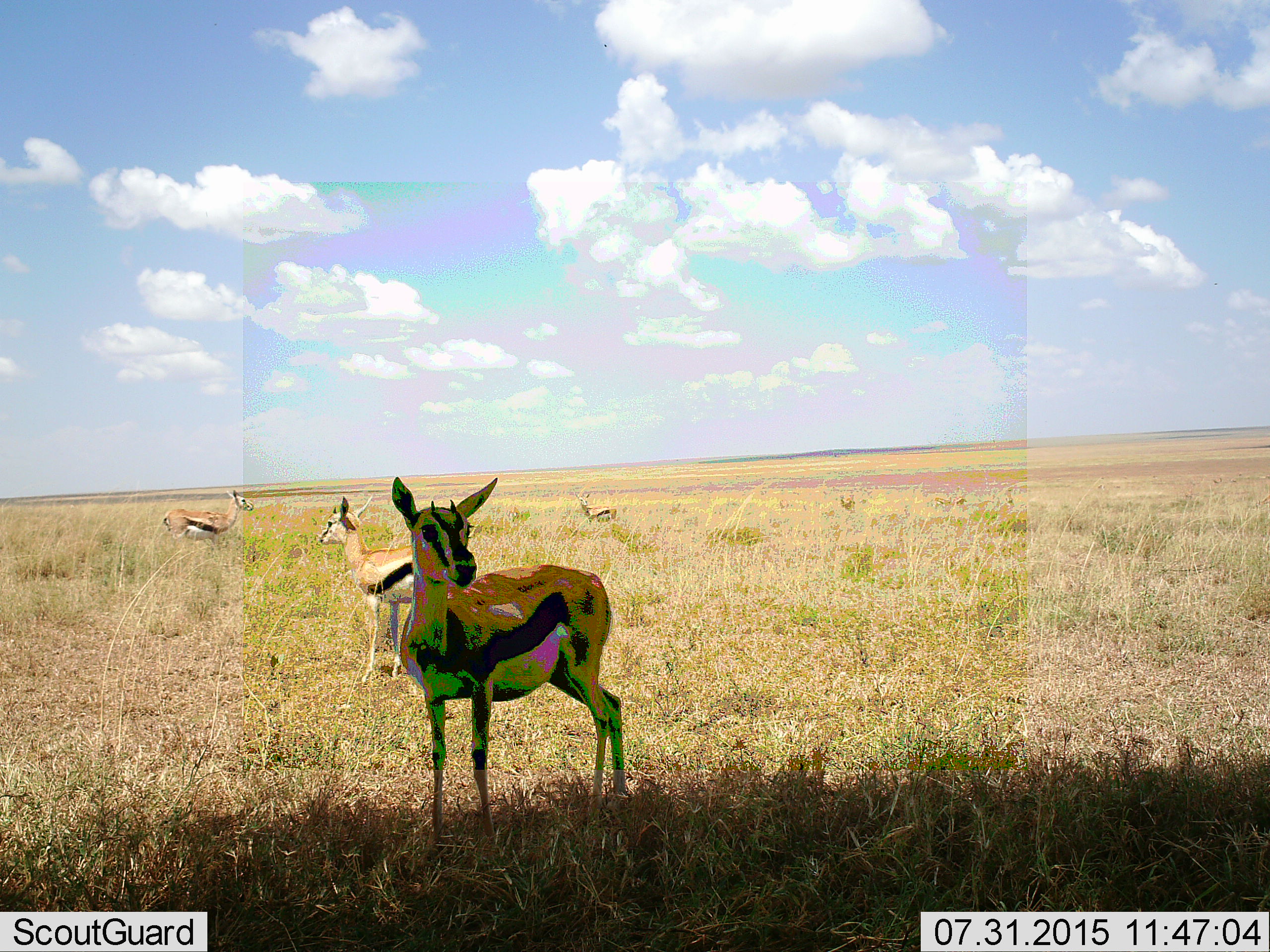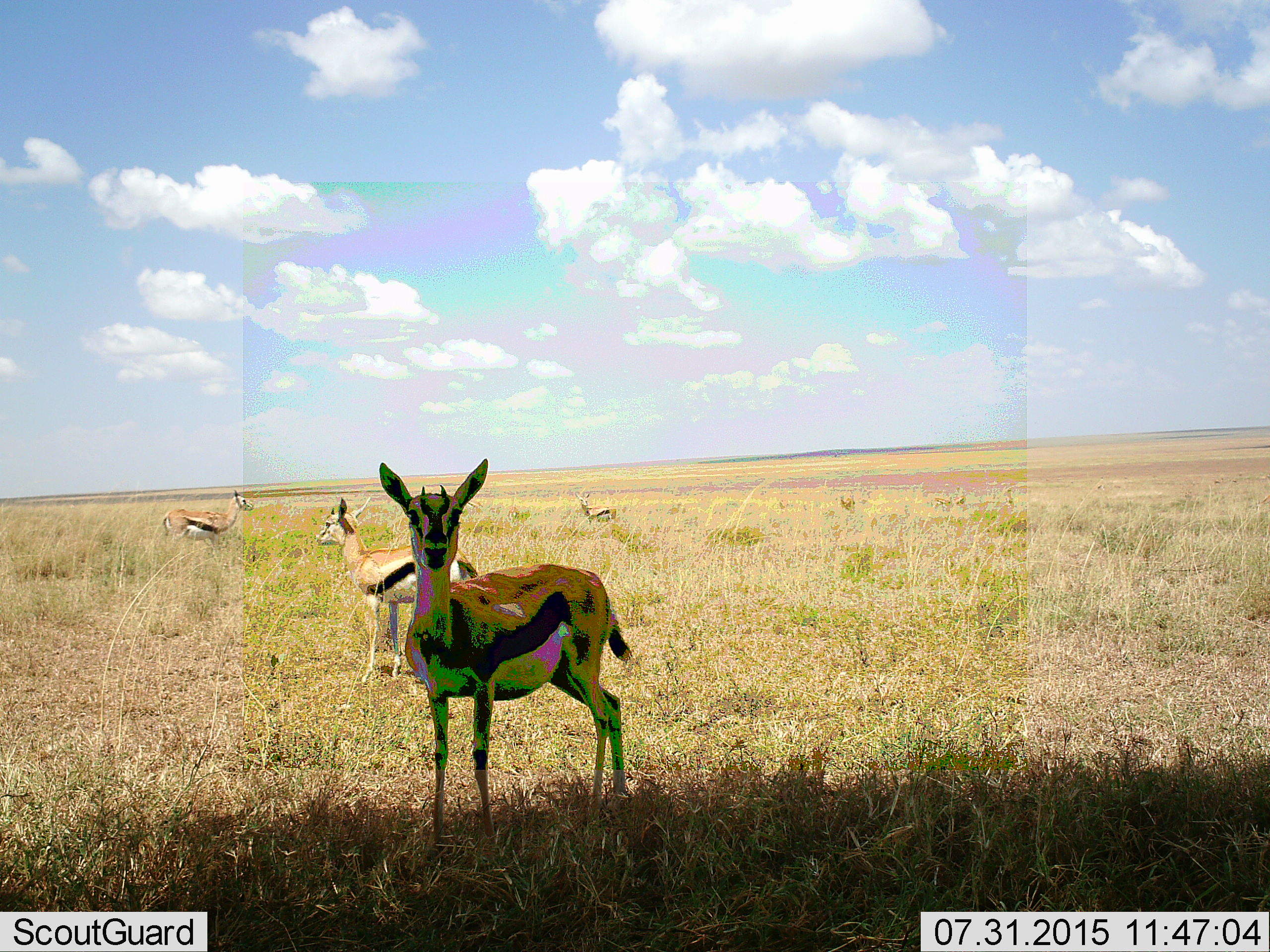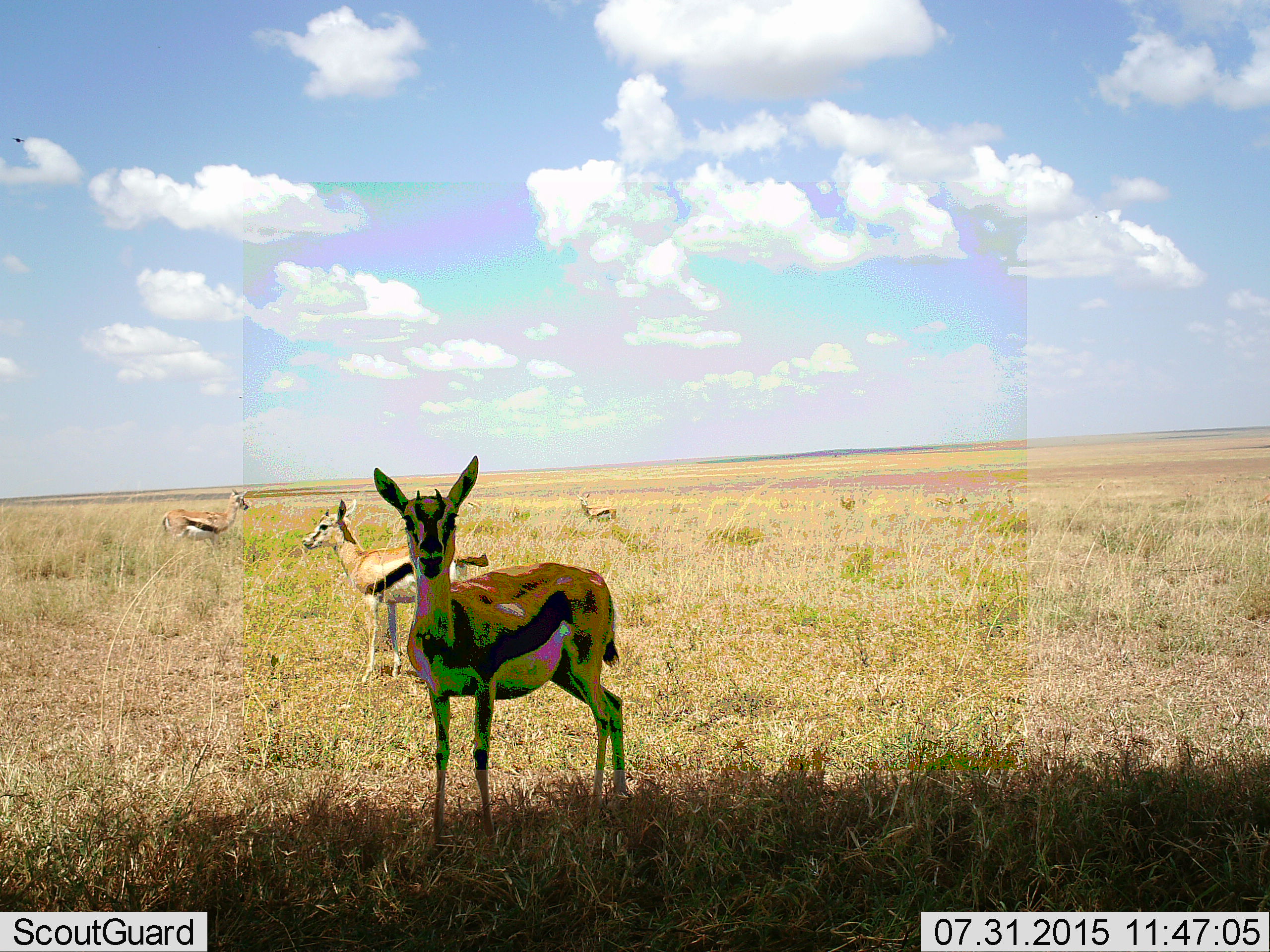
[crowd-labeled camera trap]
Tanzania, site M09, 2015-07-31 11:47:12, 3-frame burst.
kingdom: Animalia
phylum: Chordata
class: Mammalia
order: Artiodactyla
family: Bovidae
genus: Eudorcas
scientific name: Eudorcas thomsonii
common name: thomson's gazelle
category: gazellethomsons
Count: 4.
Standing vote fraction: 100%.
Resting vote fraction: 0%.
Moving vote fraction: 10%.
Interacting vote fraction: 0%.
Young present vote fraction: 10%.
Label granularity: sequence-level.